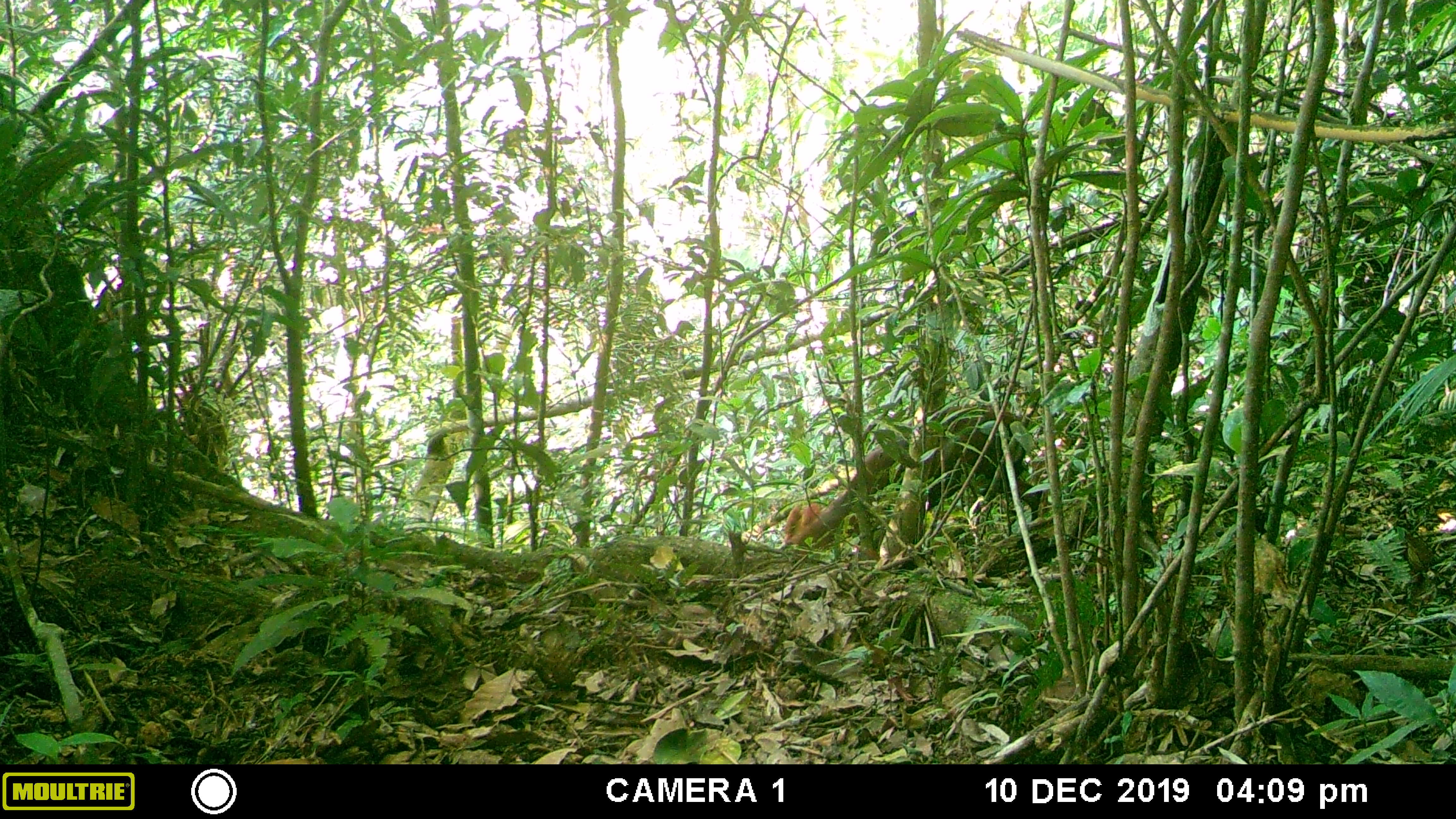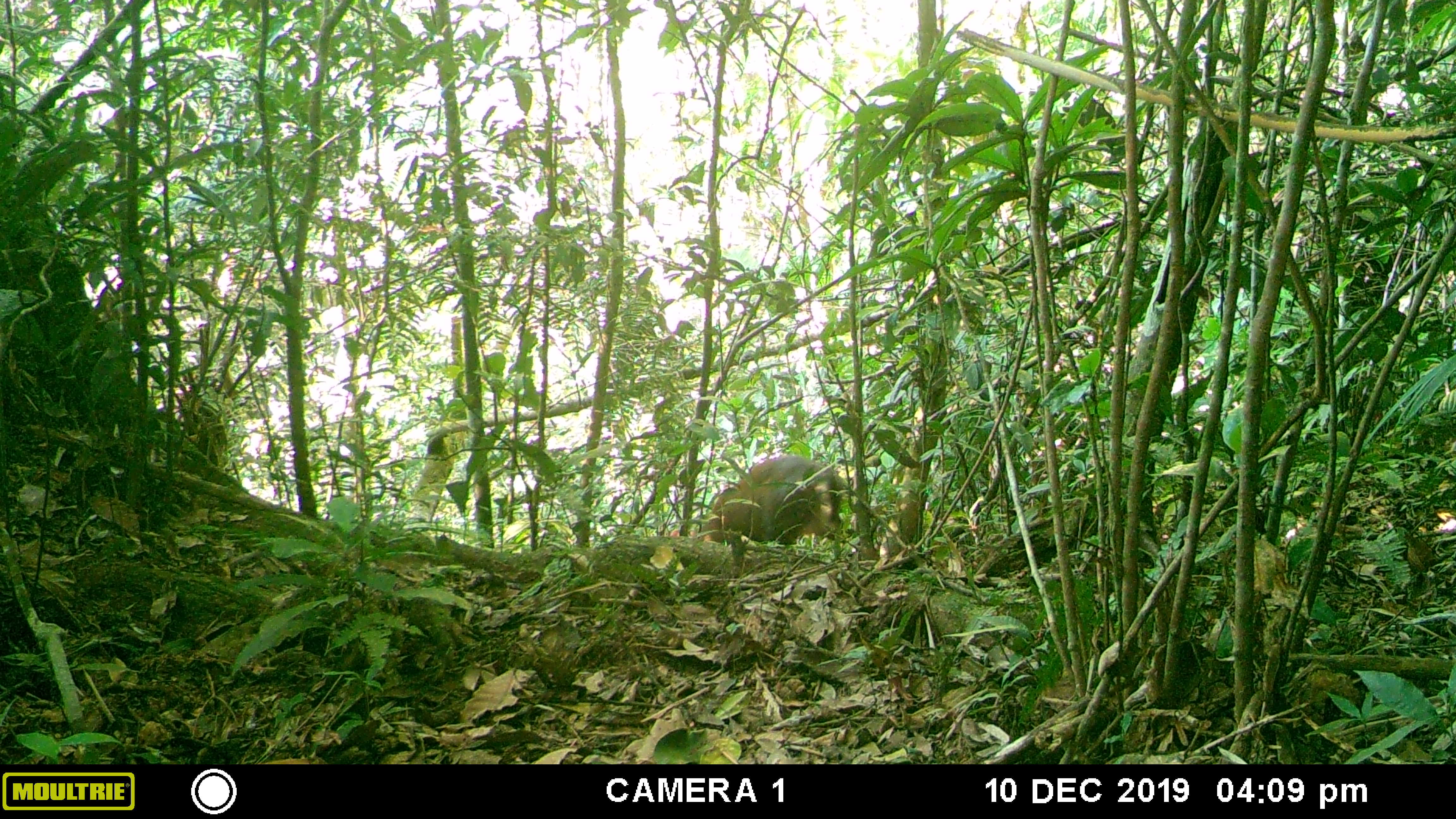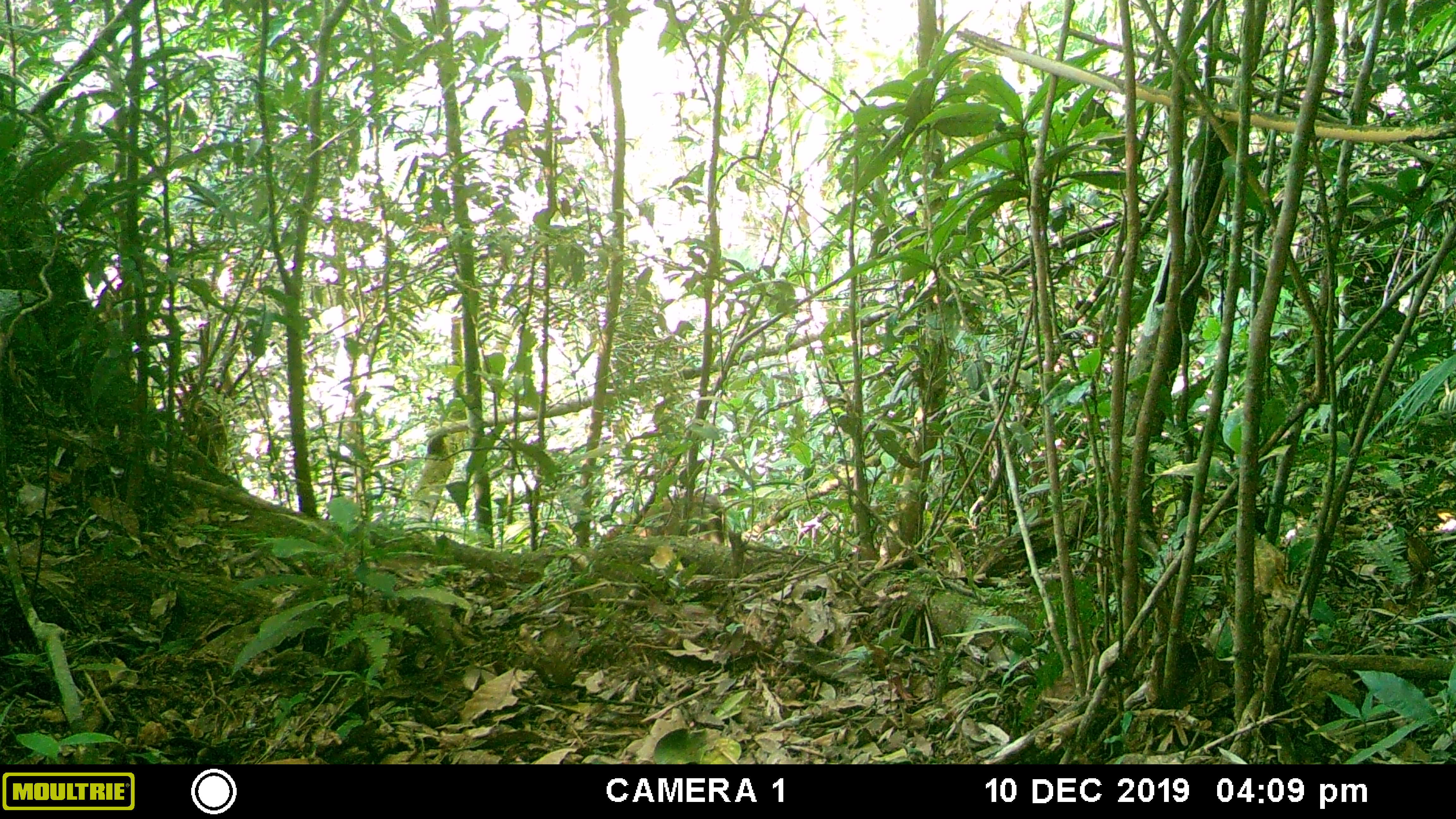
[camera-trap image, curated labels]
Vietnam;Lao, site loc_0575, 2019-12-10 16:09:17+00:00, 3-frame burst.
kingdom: Animalia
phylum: Chordata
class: Mammalia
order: Artiodactyla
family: Cervidae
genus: Muntiacus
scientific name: Muntiacus rooseveltorum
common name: roosevelt's muntjac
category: roosevelts muntjac group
Roosevelts muntjac group (roosevelt's muntjac) (Muntiacus rooseveltorum). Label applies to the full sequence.